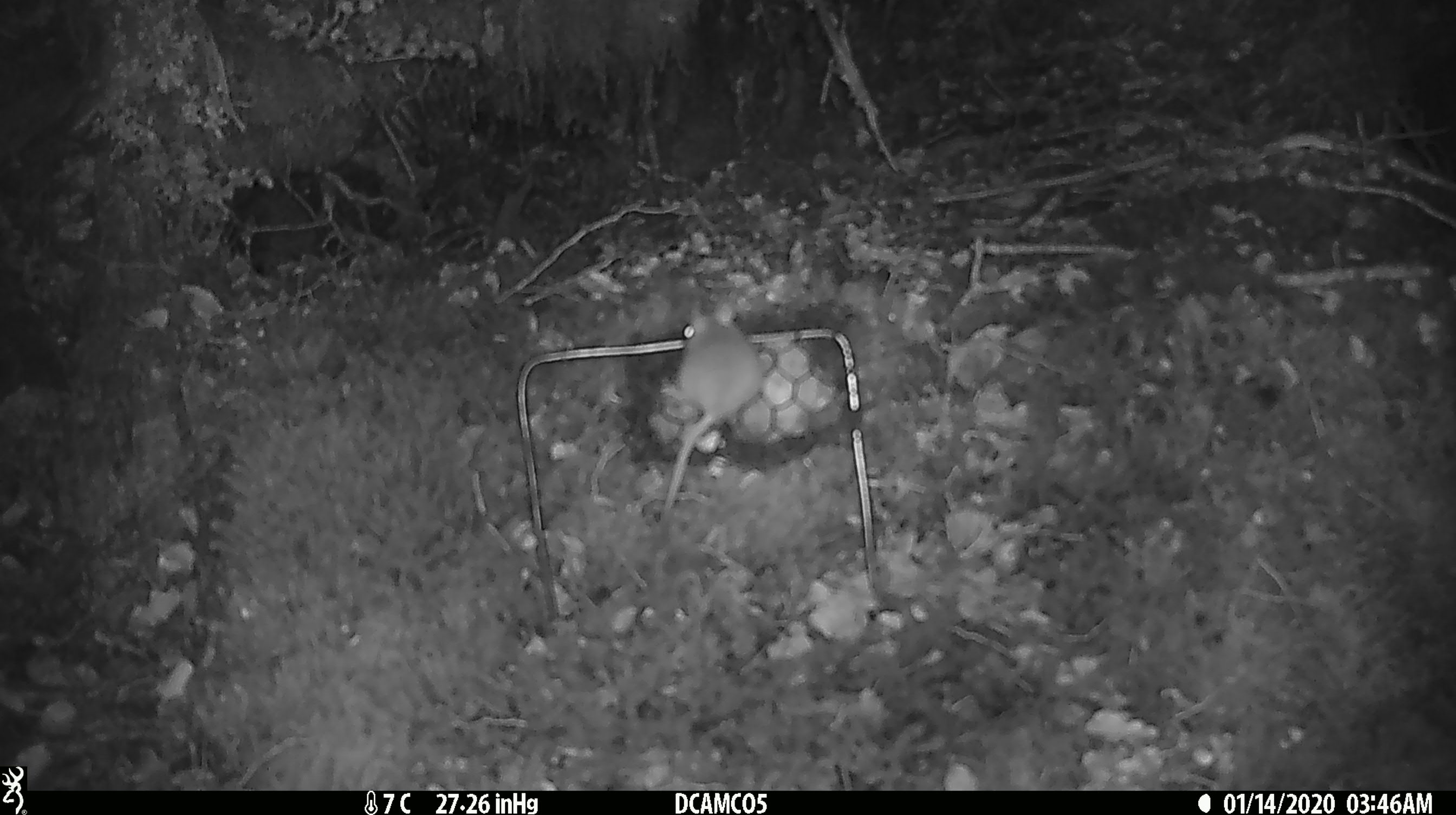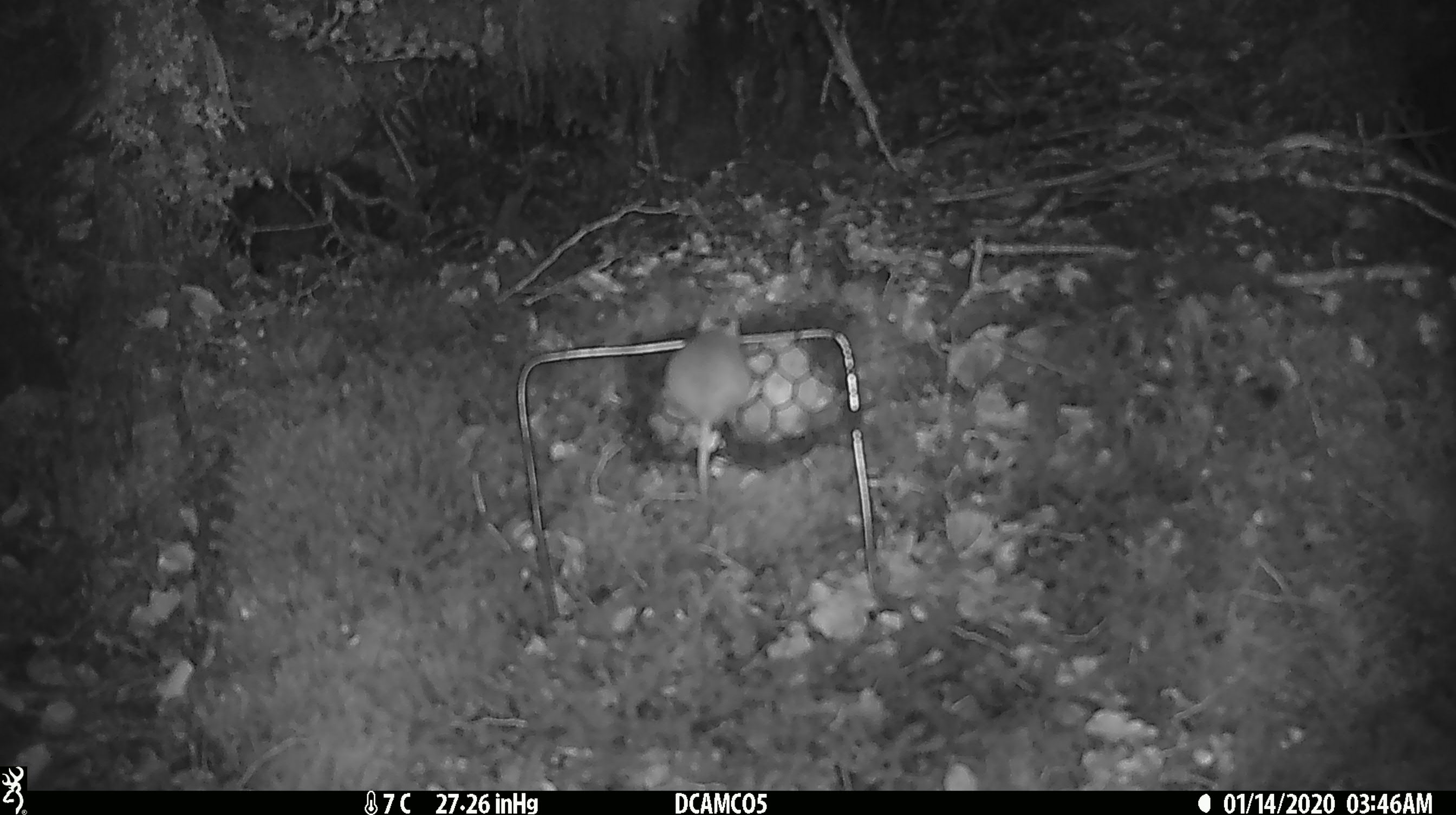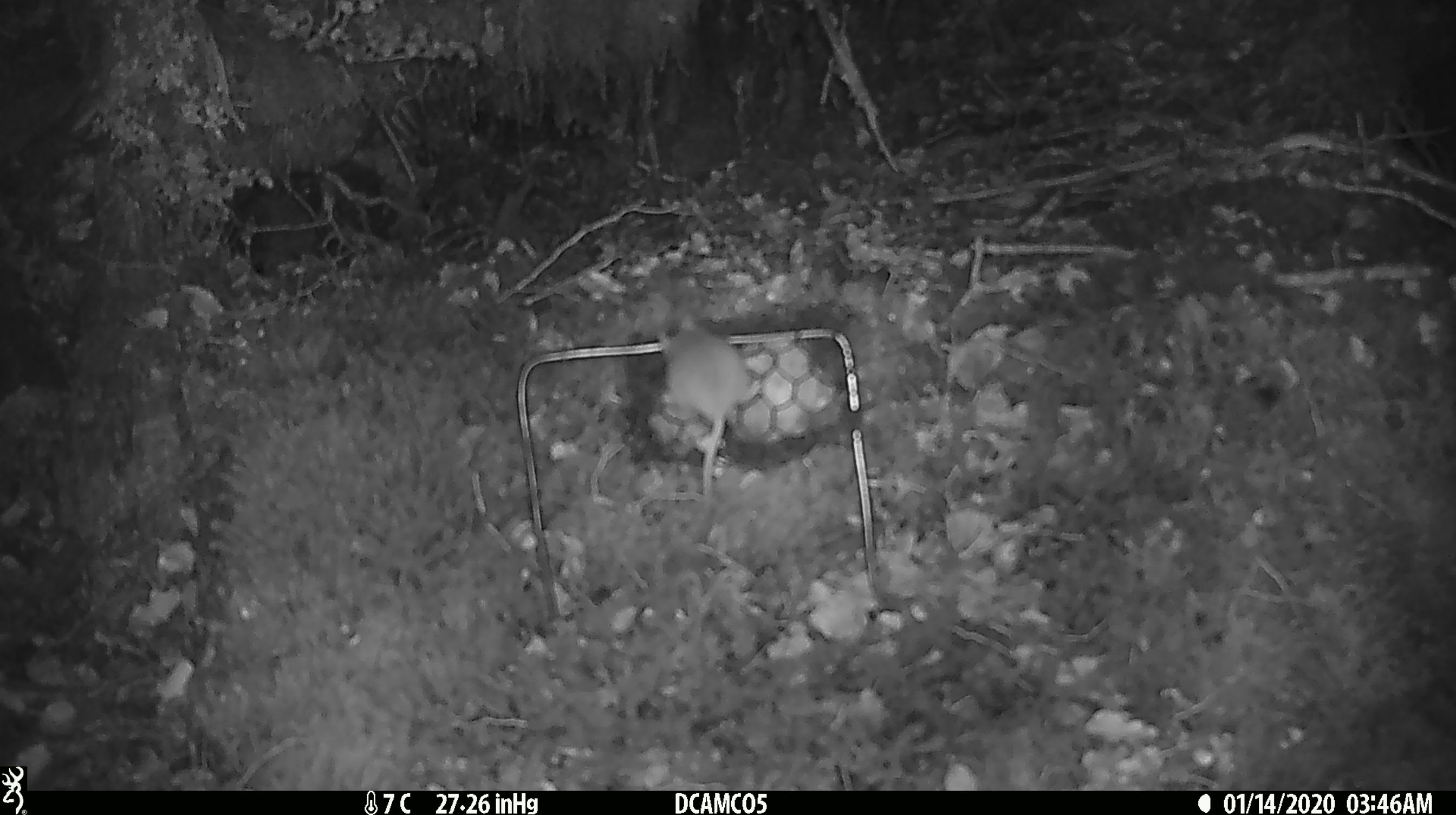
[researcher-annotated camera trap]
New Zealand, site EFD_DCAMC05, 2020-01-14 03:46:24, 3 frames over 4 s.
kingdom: Animalia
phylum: Chordata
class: Mammalia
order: Rodentia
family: Muridae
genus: Mus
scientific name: Mus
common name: mouse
Mouse (Mus).